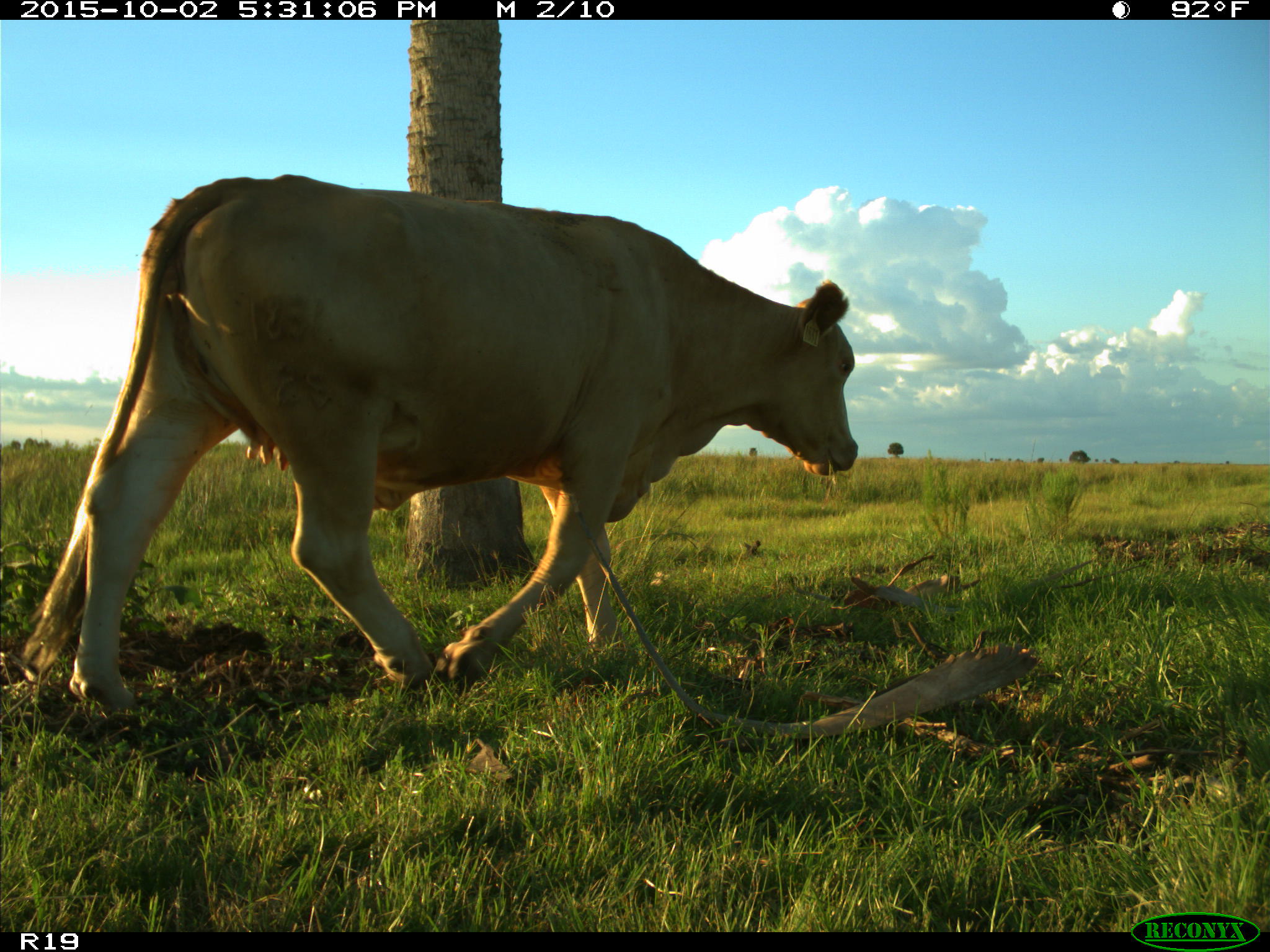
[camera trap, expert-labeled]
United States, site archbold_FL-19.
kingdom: Animalia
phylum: Chordata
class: Mammalia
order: Artiodactyla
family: Bovidae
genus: Bos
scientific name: Bos taurus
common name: domestic cow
Bos taurus (domestic cow).